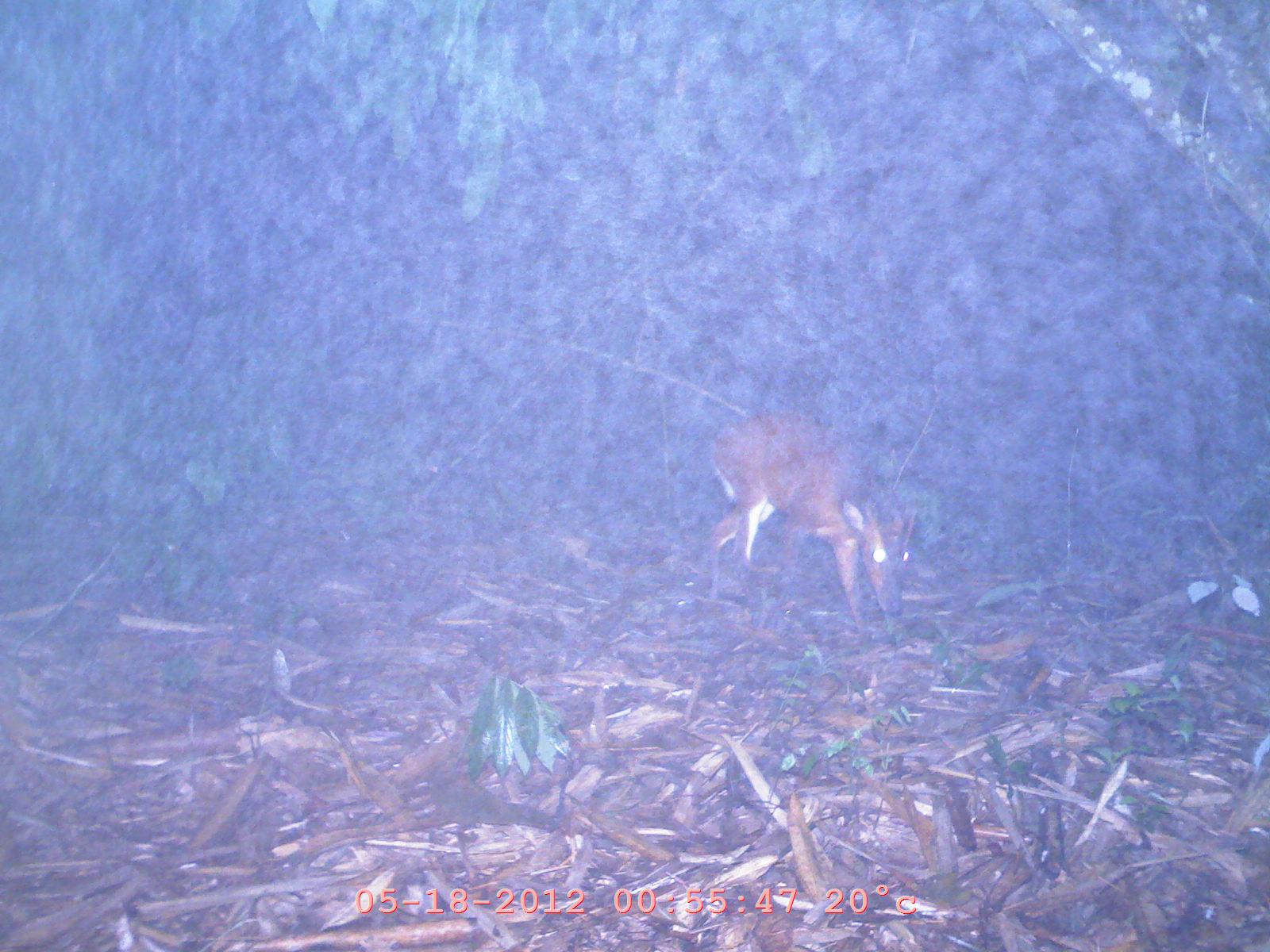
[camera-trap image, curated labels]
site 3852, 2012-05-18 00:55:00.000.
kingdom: Animalia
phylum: Chordata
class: Mammalia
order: Artiodactyla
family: Cervidae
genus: Muntiacus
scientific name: Muntiacus muntjak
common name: southern red muntjac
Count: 1.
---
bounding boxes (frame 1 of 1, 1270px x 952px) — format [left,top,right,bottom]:
muntiacus muntjak: [707,413,918,637]